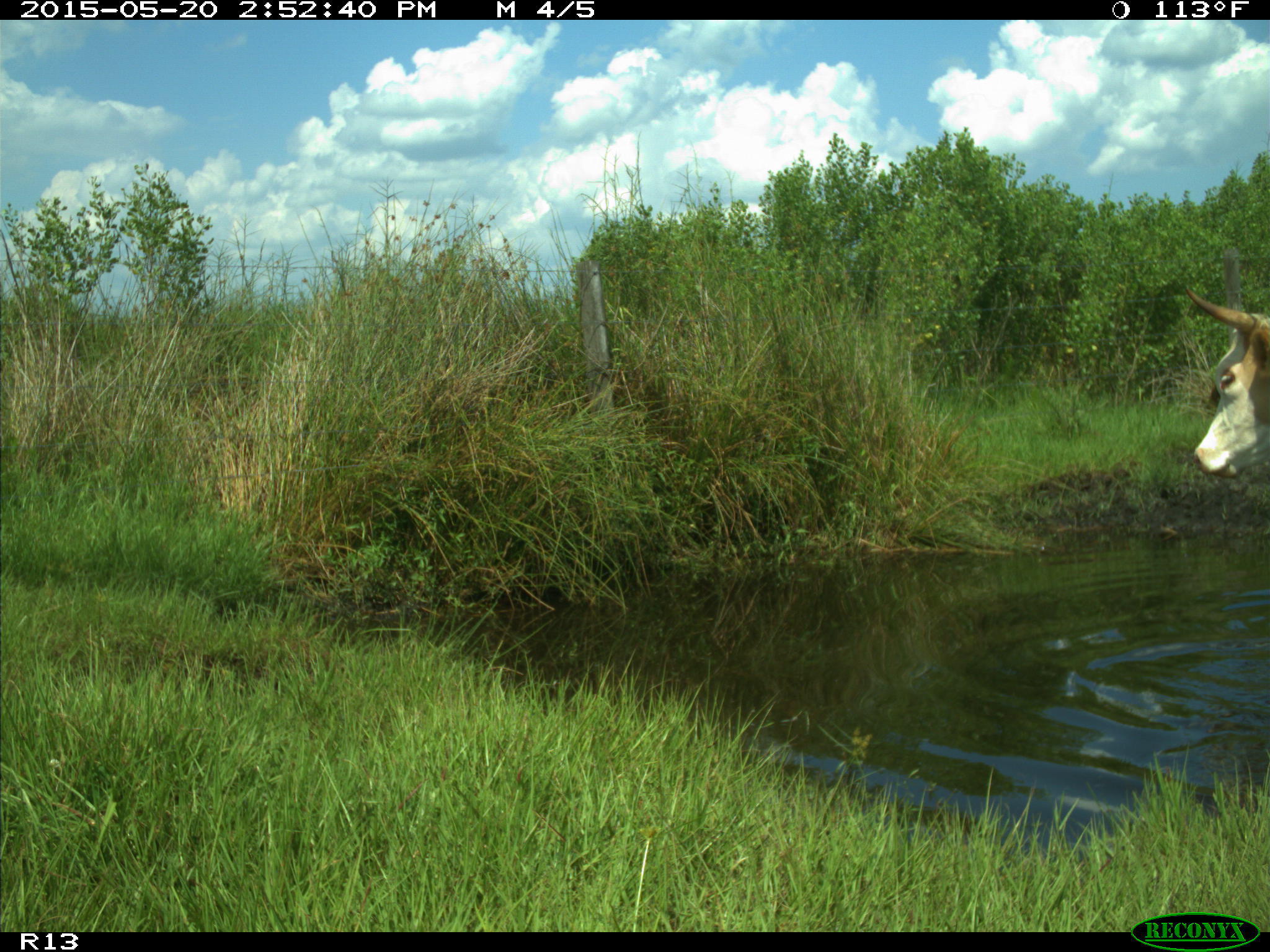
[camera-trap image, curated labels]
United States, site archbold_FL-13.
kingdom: Animalia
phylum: Chordata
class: Mammalia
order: Artiodactyla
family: Bovidae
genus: Bos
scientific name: Bos taurus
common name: domestic cow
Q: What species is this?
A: Bos taurus (domestic cow).